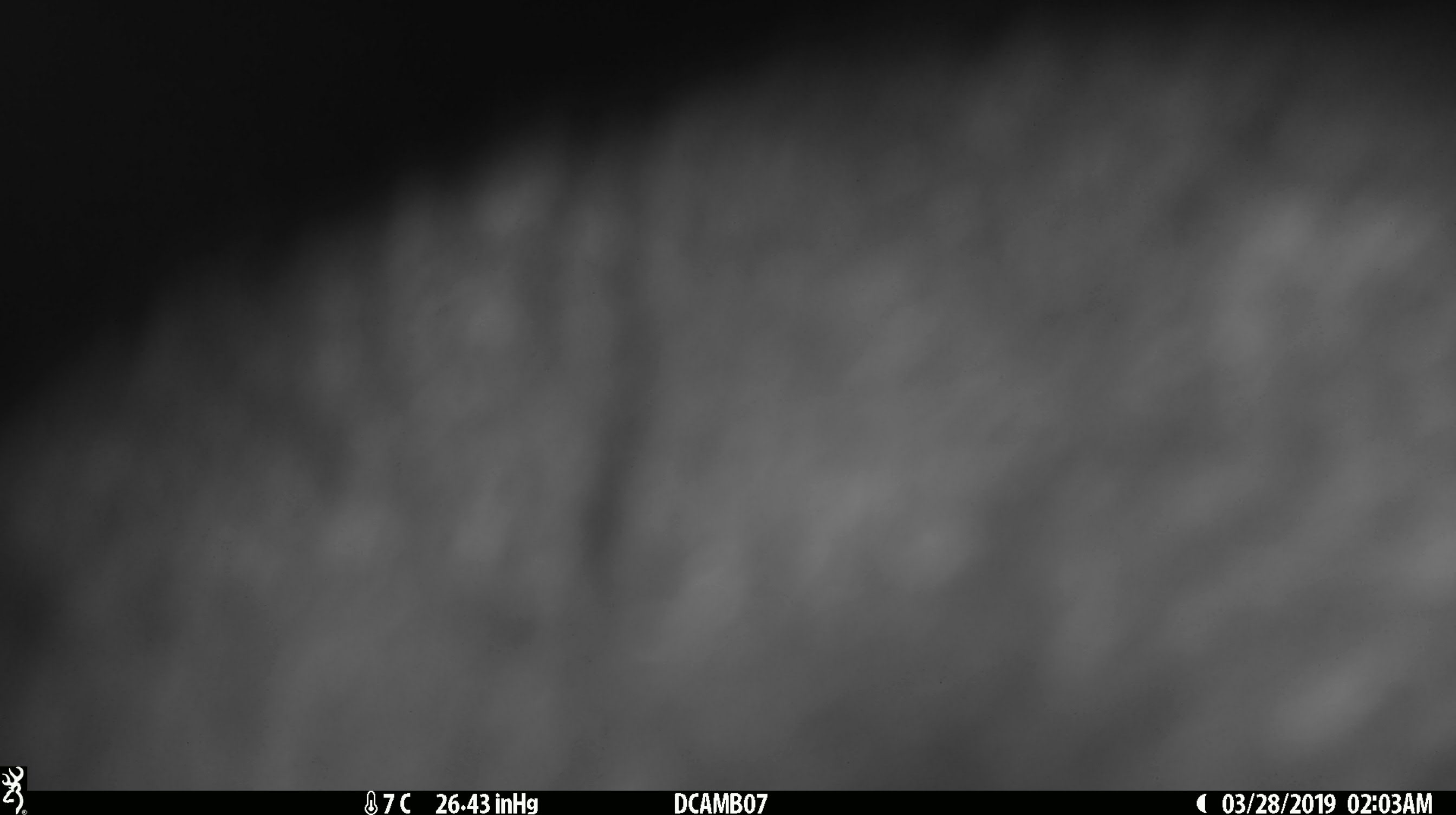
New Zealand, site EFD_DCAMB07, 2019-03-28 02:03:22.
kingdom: Animalia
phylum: Chordata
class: Mammalia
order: Diprotodontia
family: Phalangeridae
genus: Trichosurus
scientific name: Trichosurus vulpecula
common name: common brushtail possum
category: possum